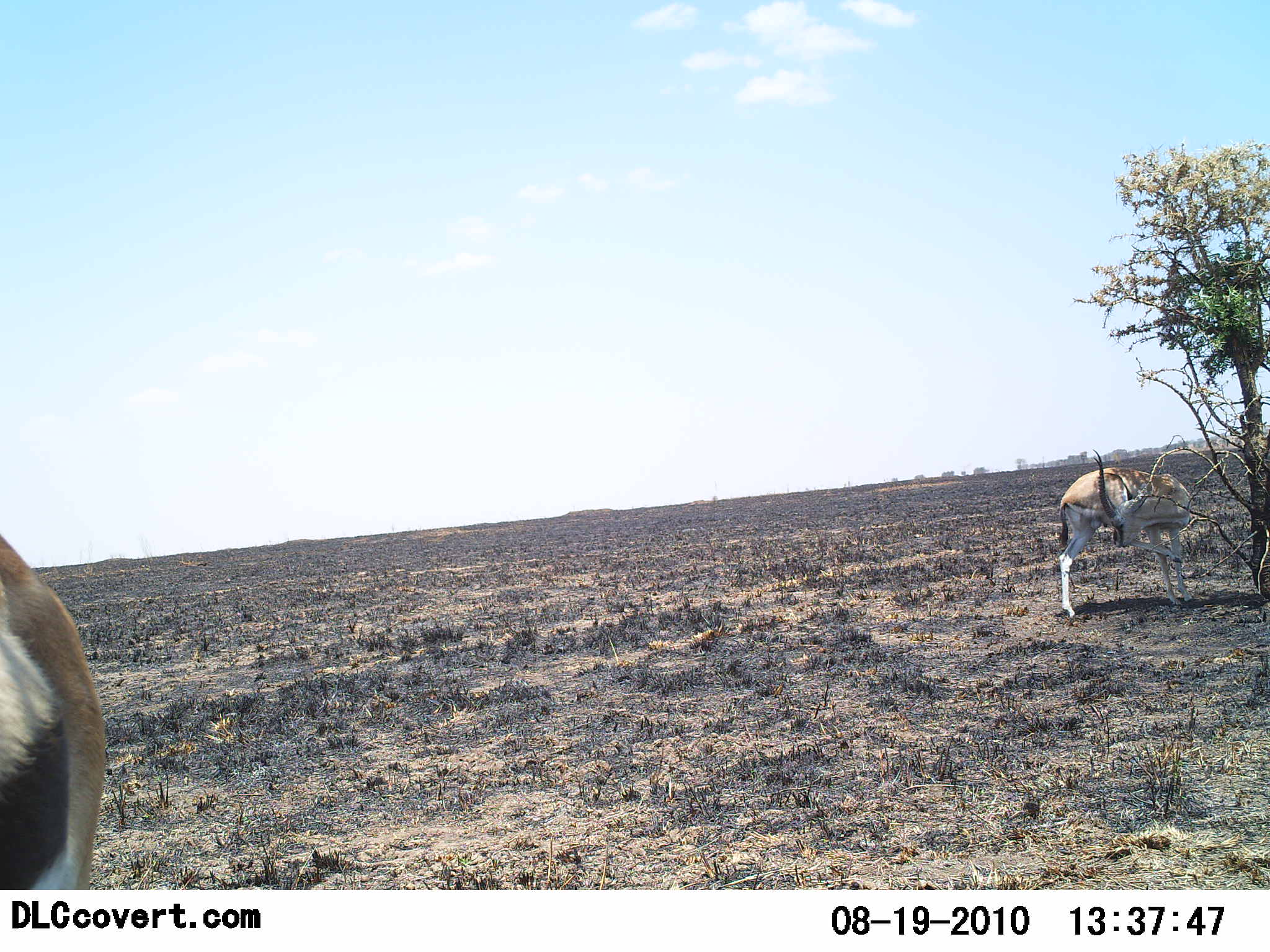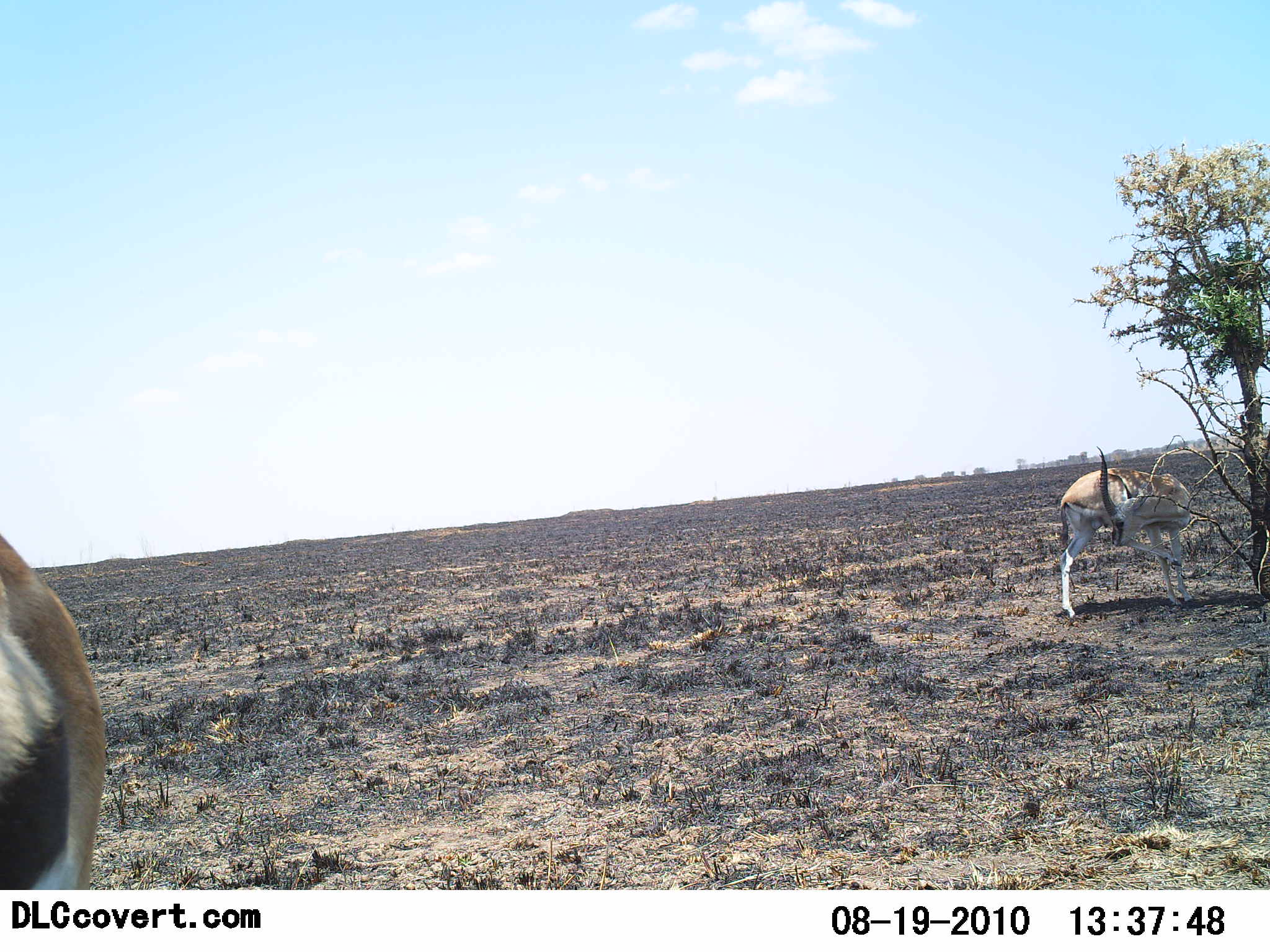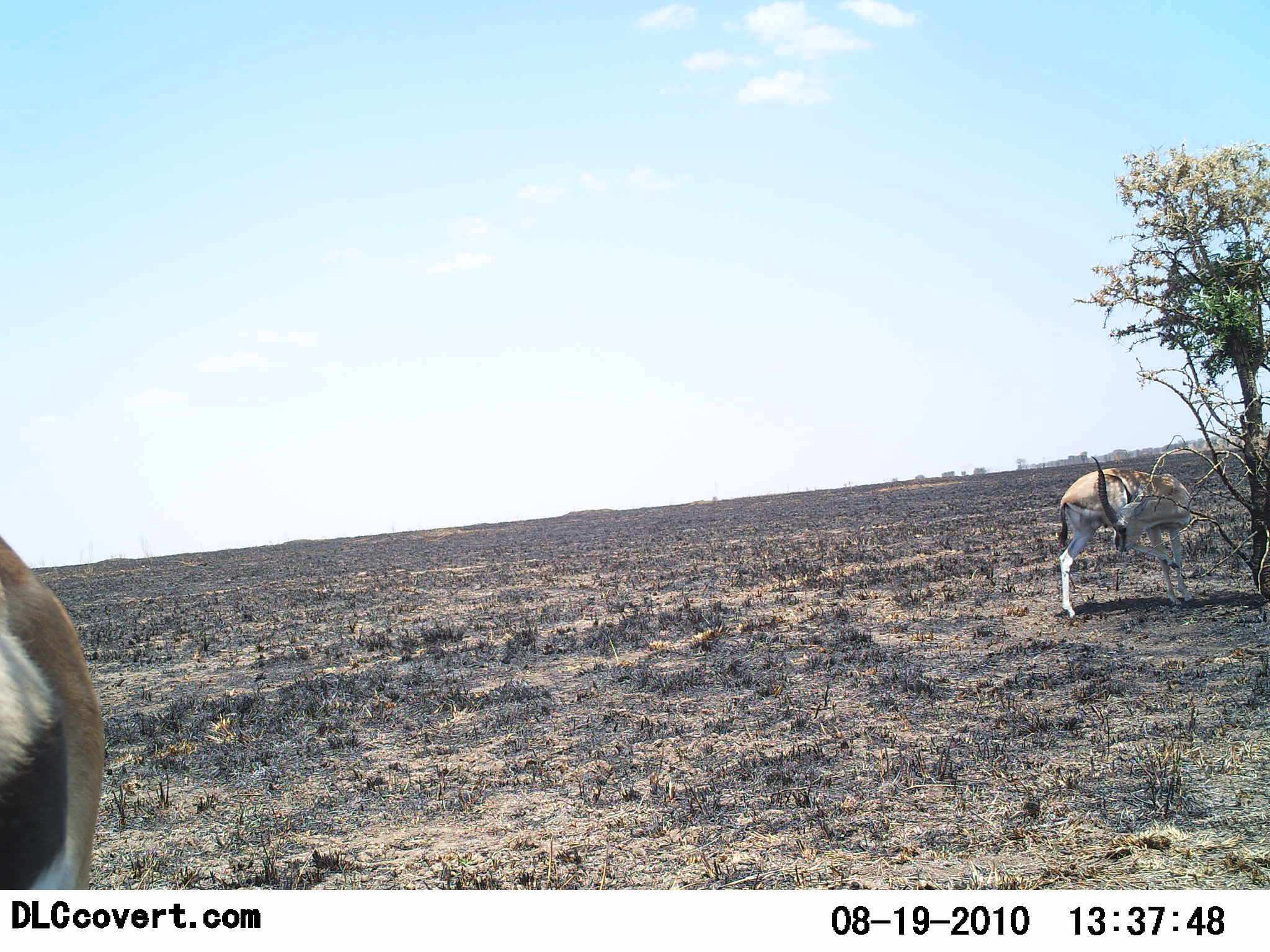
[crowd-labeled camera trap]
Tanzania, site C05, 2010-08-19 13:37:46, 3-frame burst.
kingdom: Animalia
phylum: Chordata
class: Mammalia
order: Artiodactyla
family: Bovidae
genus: Eudorcas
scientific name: Eudorcas thomsonii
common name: thomson's gazelle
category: gazellethomsons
Gazellethomsons (thomson's gazelle) (Eudorcas thomsonii), count 2. Behavior (volunteer vote fractions): standing 100%, resting 0%, moving 0%, interacting 10%. Young present (vote fraction): 0%. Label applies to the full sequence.